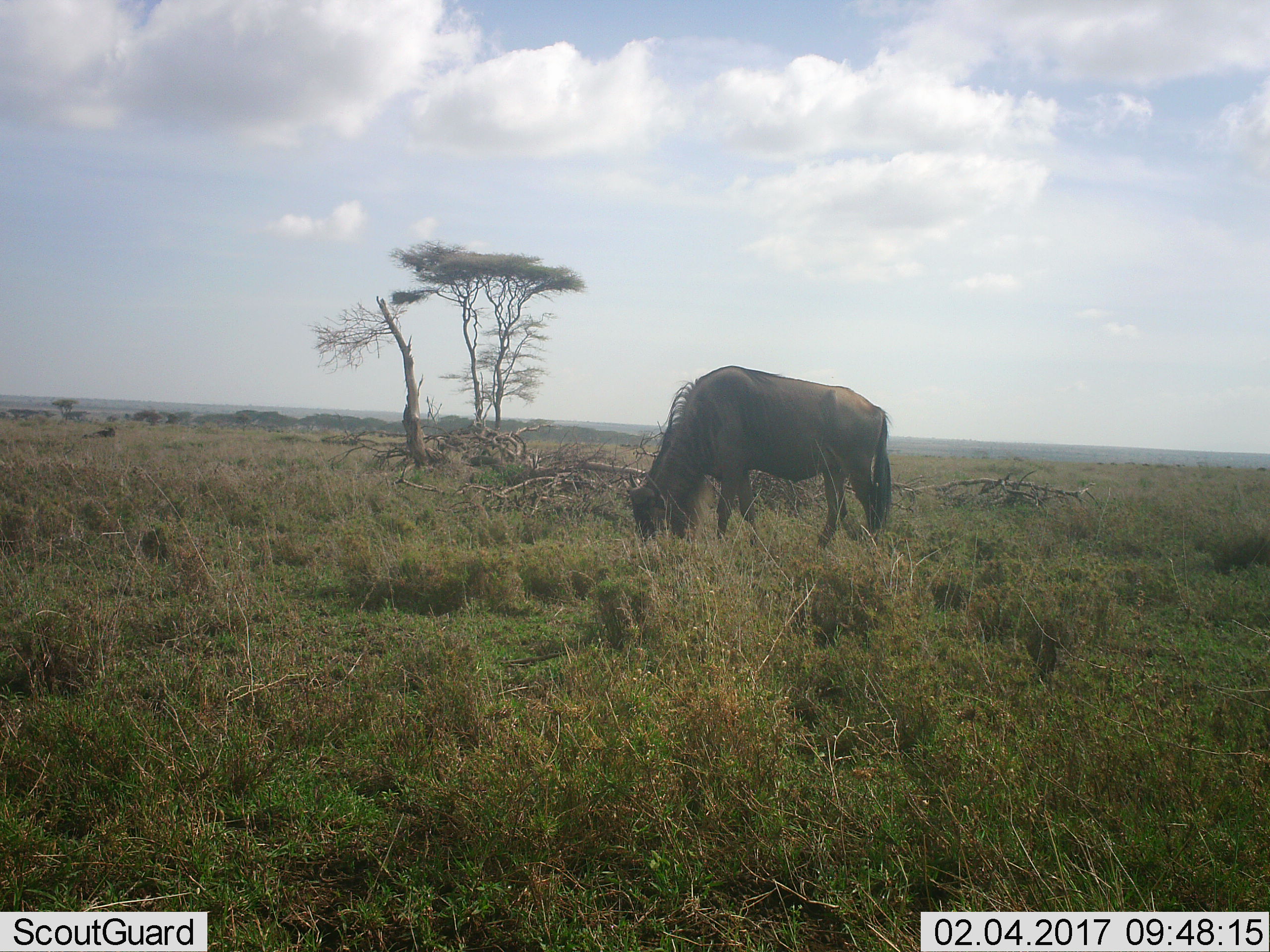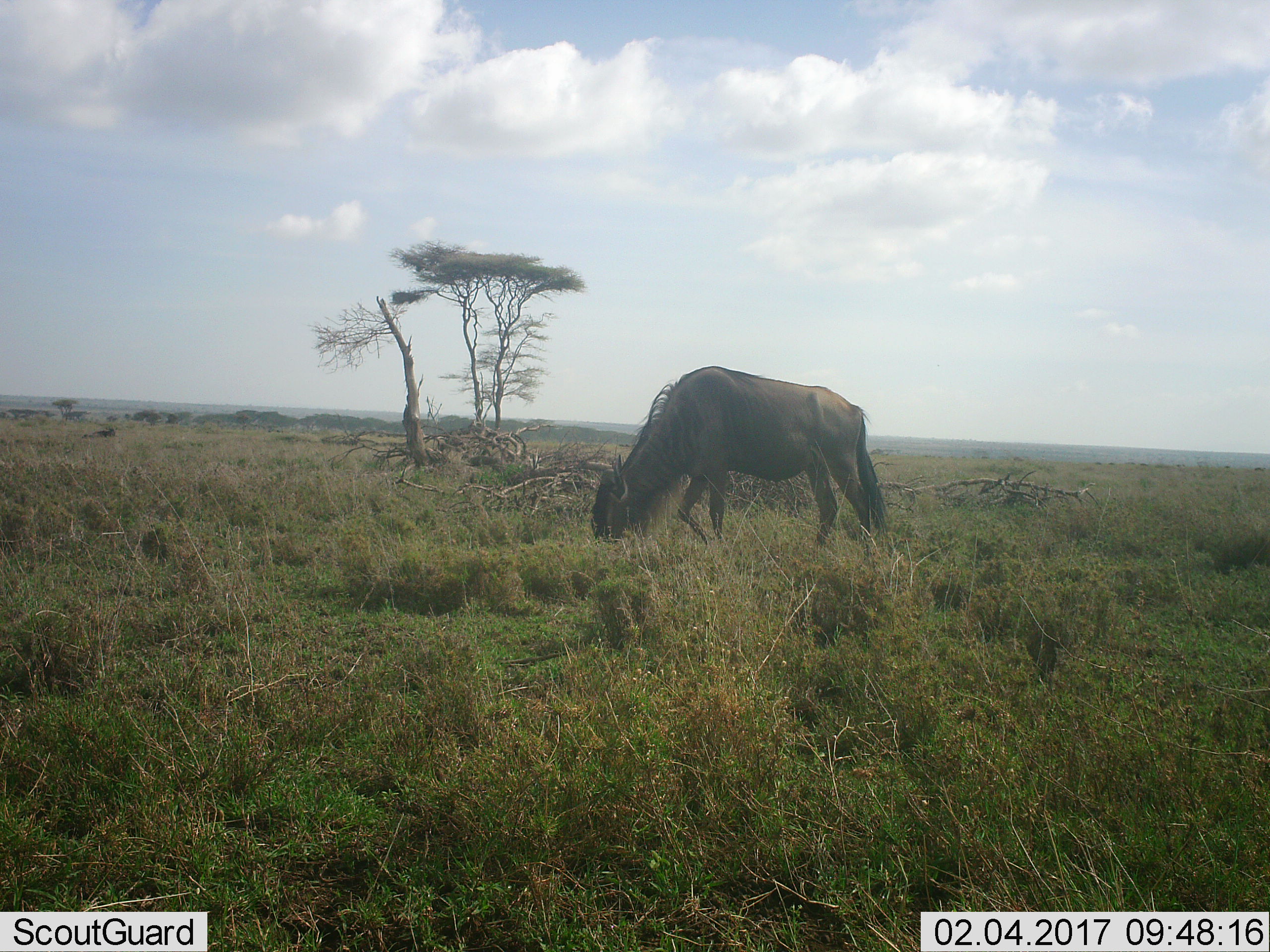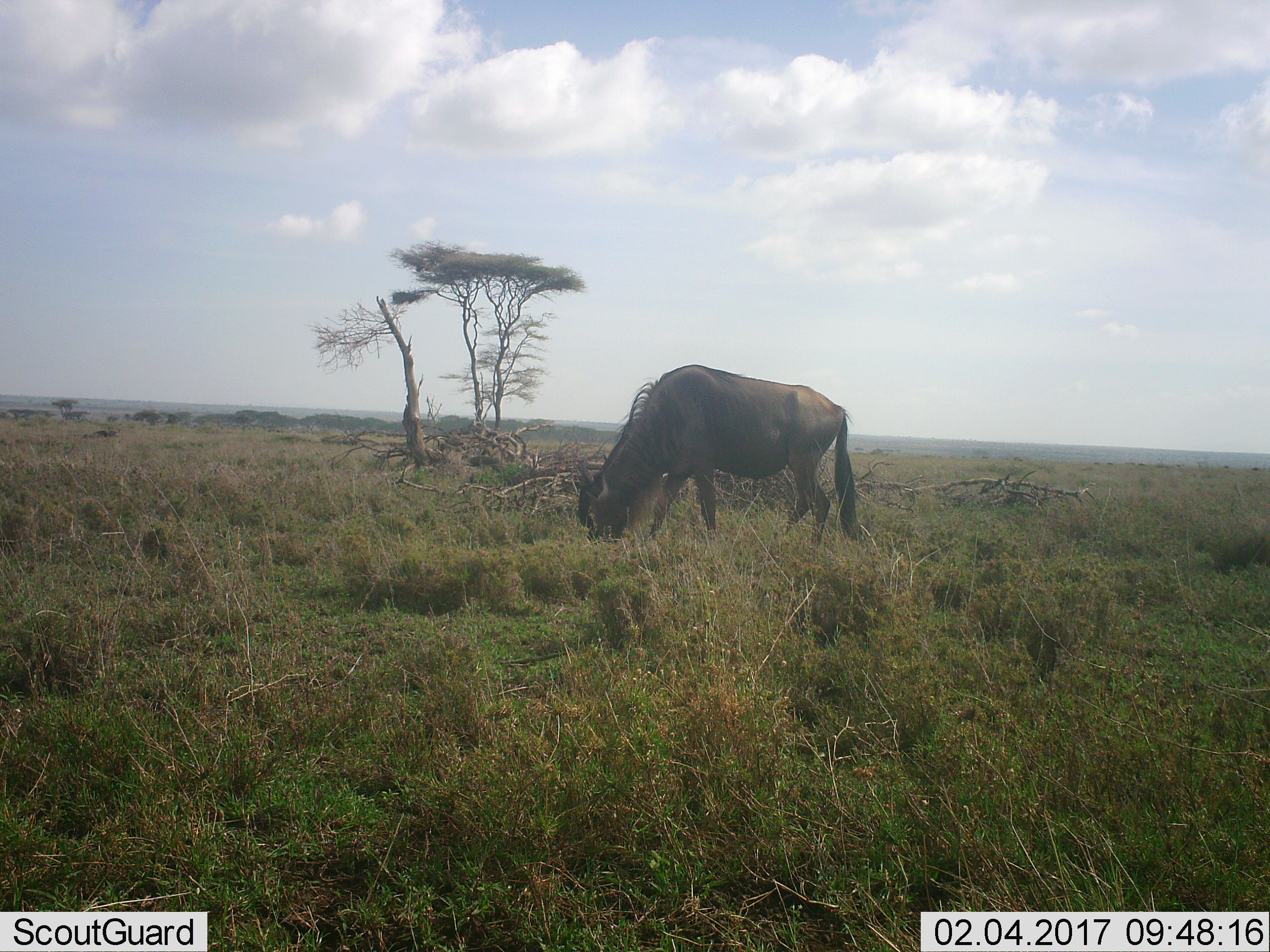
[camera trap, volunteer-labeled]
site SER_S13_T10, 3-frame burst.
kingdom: Animalia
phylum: Chordata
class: Mammalia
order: Artiodactyla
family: Bovidae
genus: Connochaetes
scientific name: Connochaetes taurinus taurinus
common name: blue wildebeest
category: wildebeestblue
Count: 1.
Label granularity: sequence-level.